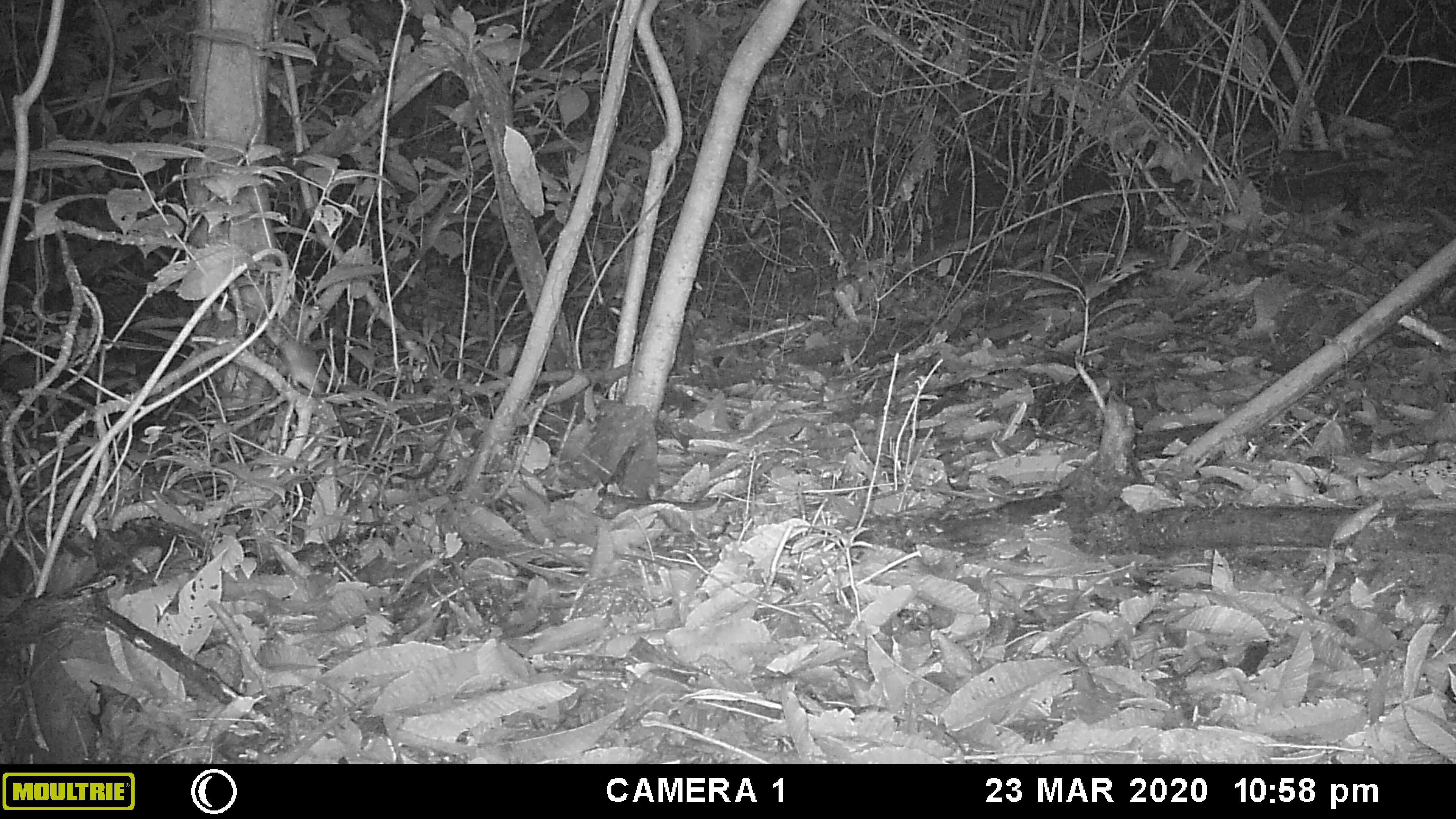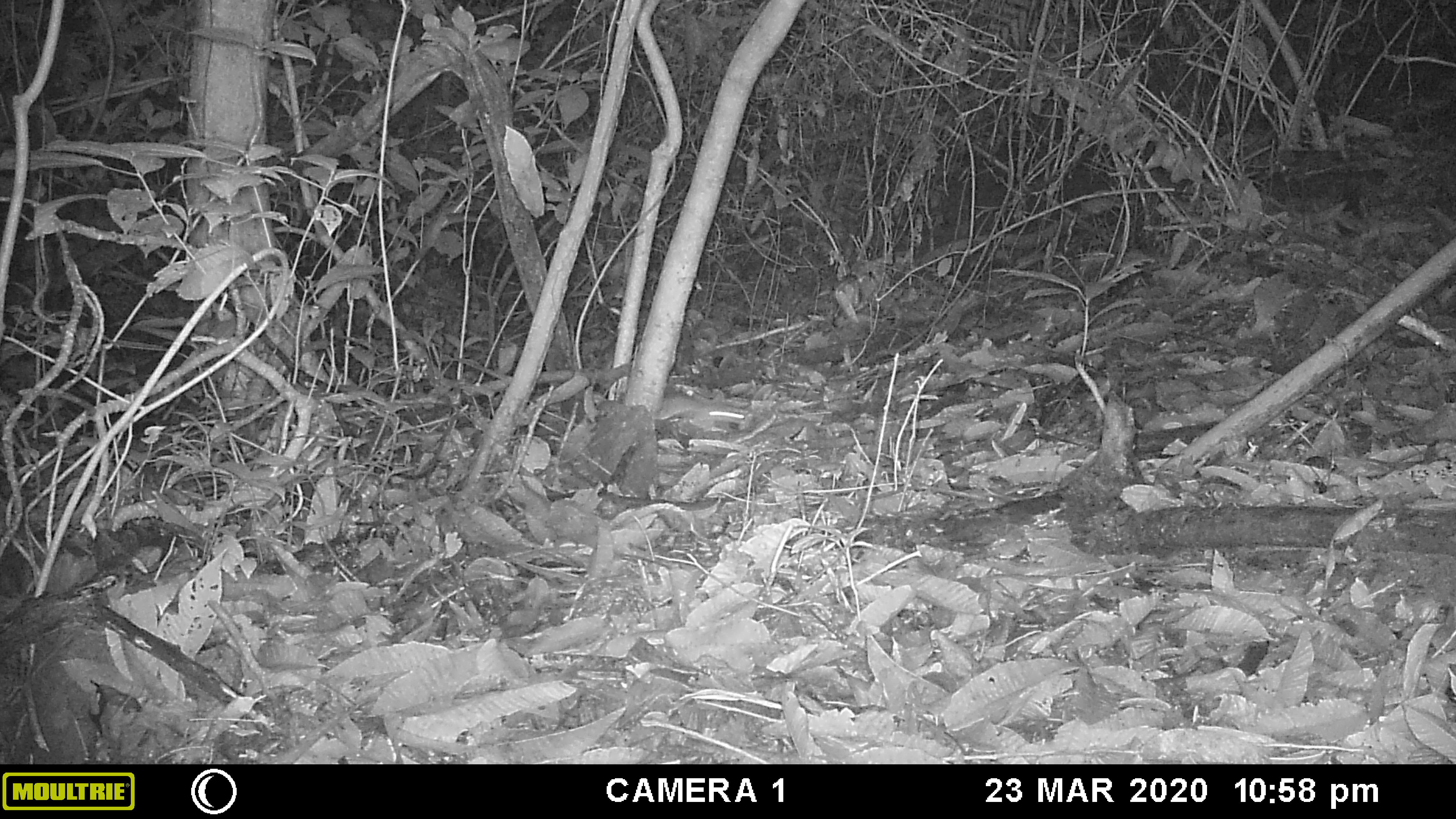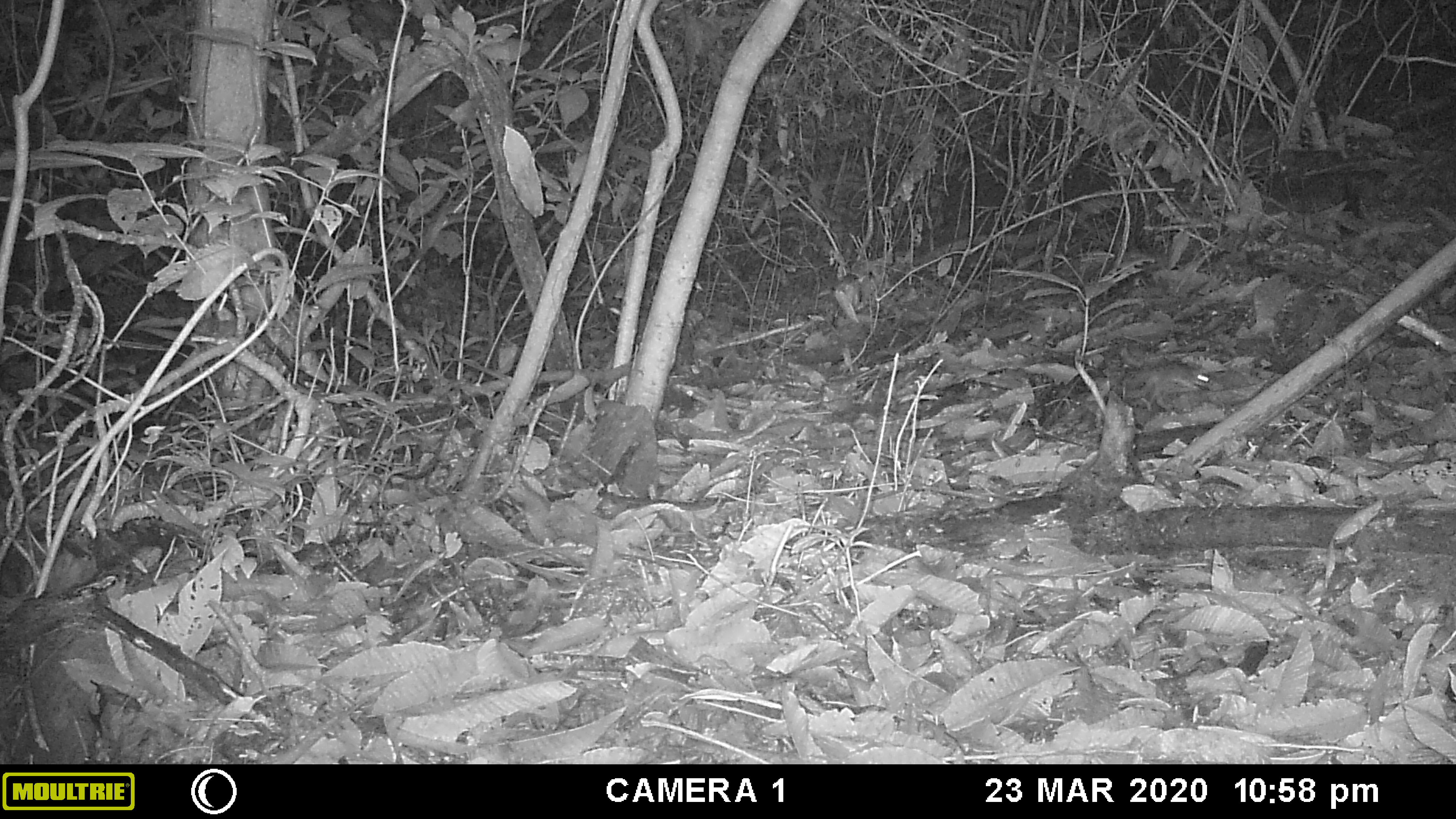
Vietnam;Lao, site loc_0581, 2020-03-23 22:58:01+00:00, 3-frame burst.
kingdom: Animalia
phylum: Chordata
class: Mammalia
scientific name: Mammalia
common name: mammal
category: unidentified small mammal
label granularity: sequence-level